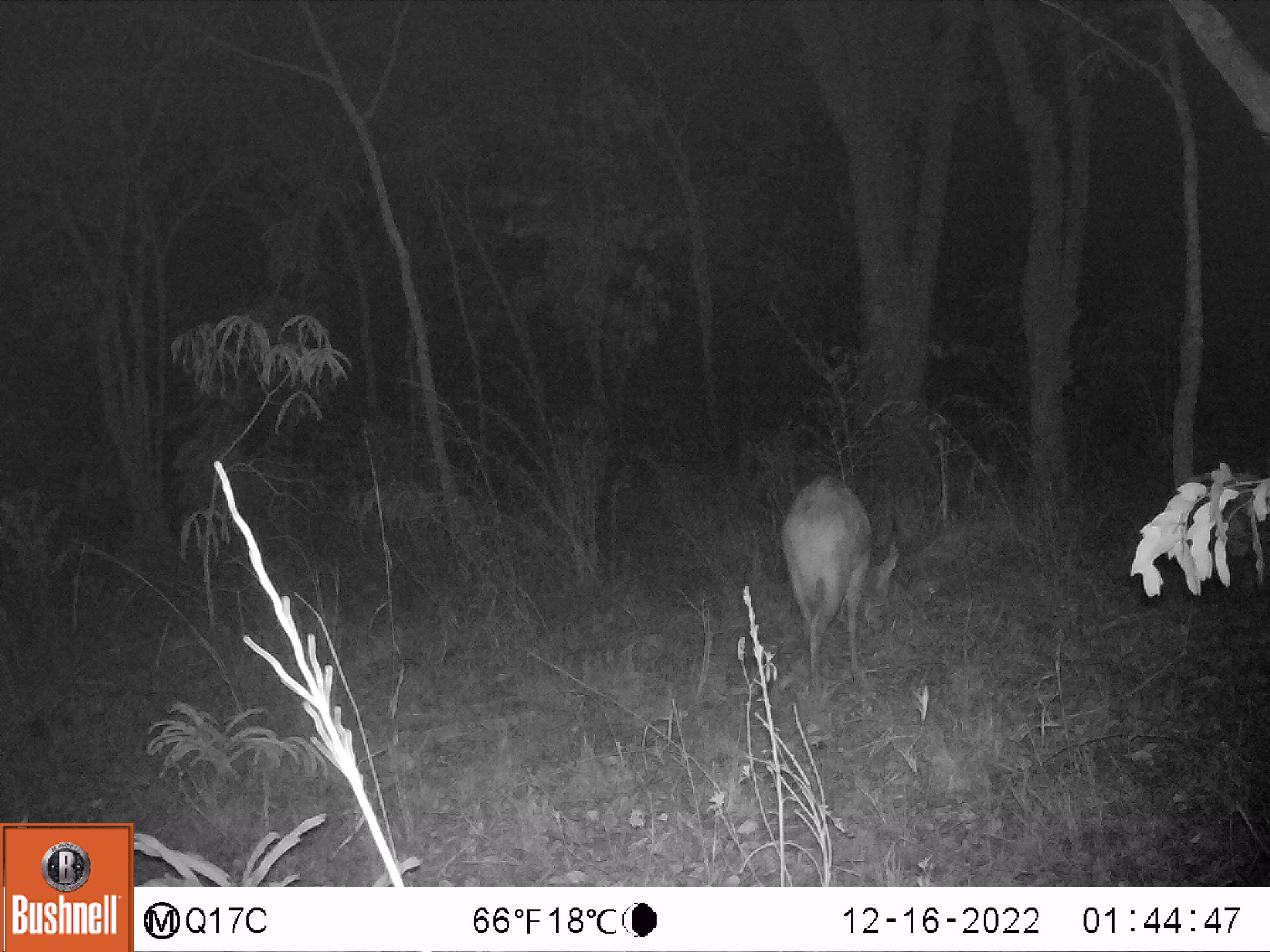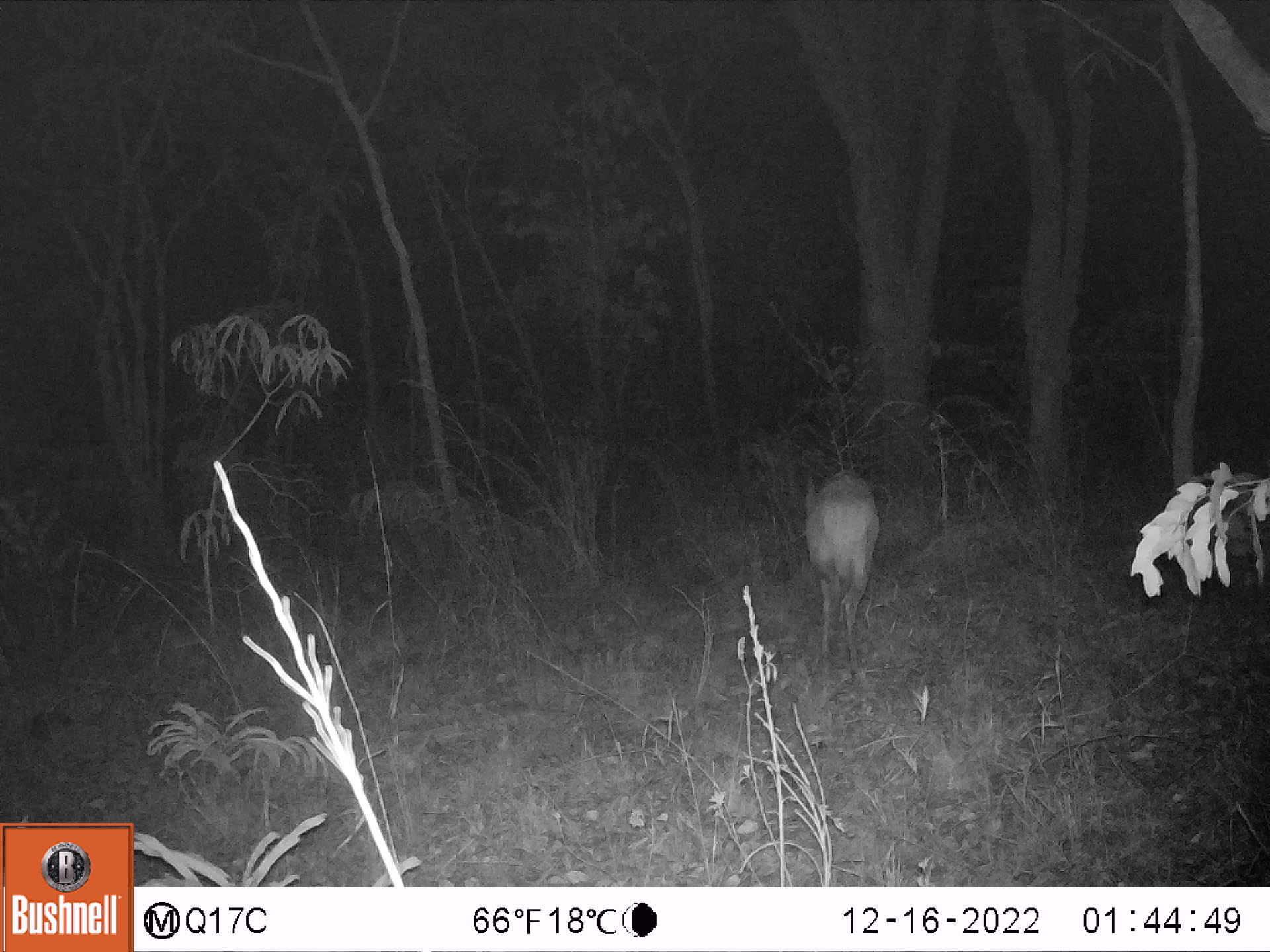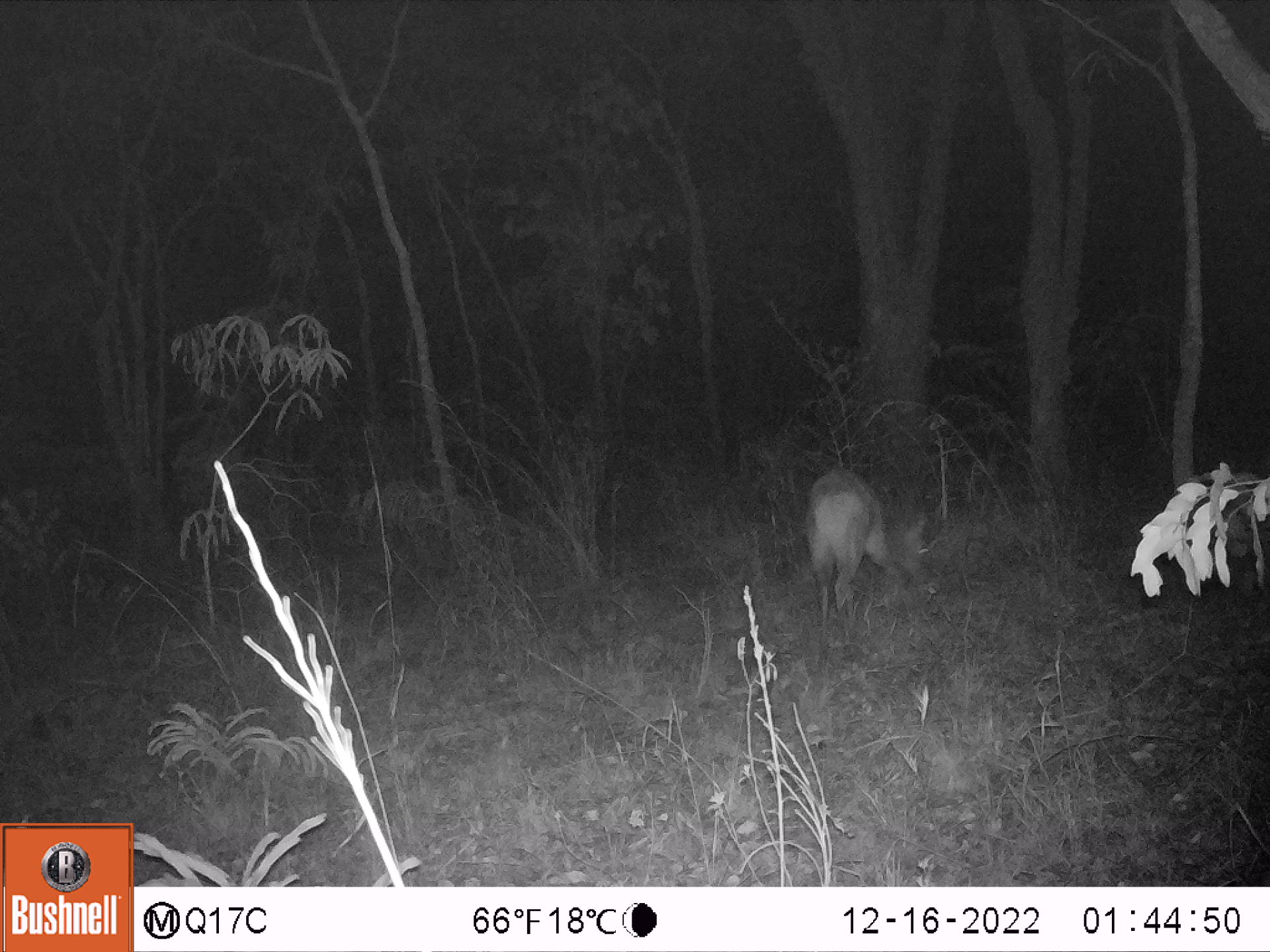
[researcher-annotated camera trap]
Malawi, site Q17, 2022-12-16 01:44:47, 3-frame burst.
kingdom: Animalia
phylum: Chordata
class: Mammalia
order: Artiodactyla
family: Bovidae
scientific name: Antilopinae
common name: small antelope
Small antelope (Antilopinae), count 1.